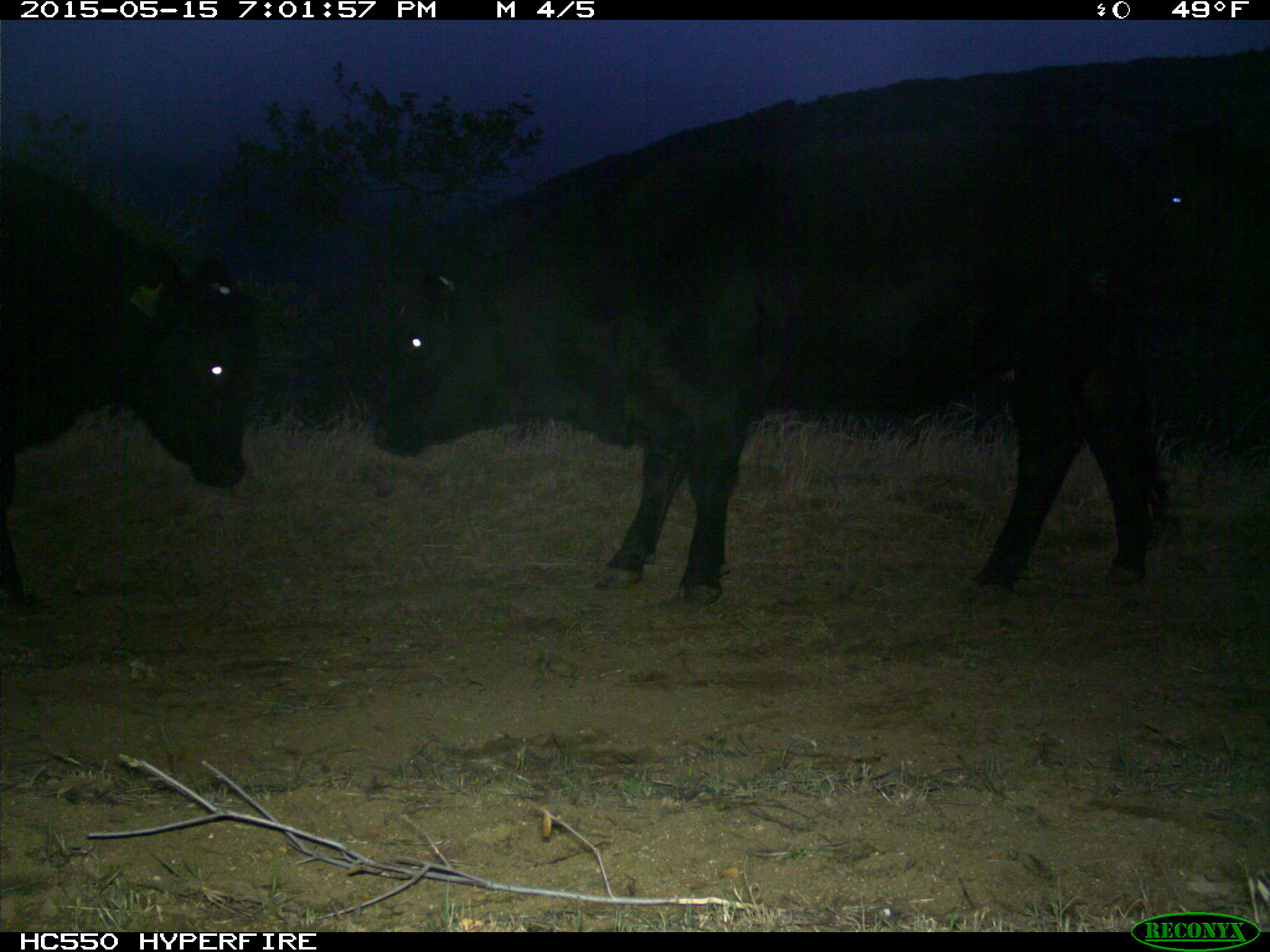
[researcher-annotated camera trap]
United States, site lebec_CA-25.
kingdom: Animalia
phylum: Chordata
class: Mammalia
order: Artiodactyla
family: Bovidae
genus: Bos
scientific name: Bos taurus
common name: domestic cow